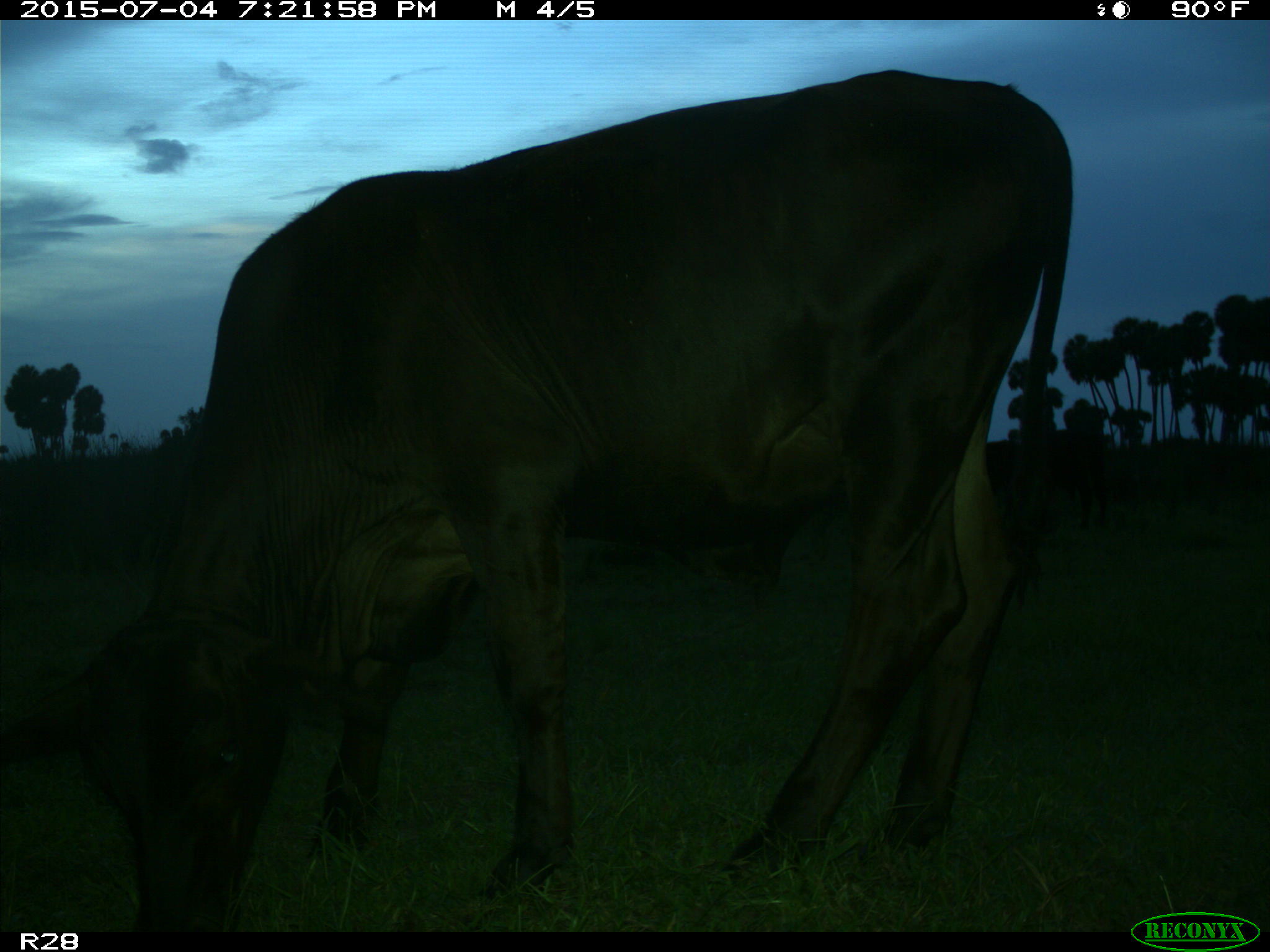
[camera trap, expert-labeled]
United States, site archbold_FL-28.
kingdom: Animalia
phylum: Chordata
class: Mammalia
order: Artiodactyla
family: Bovidae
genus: Bos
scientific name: Bos taurus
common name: domestic cow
Bos taurus (domestic cow).